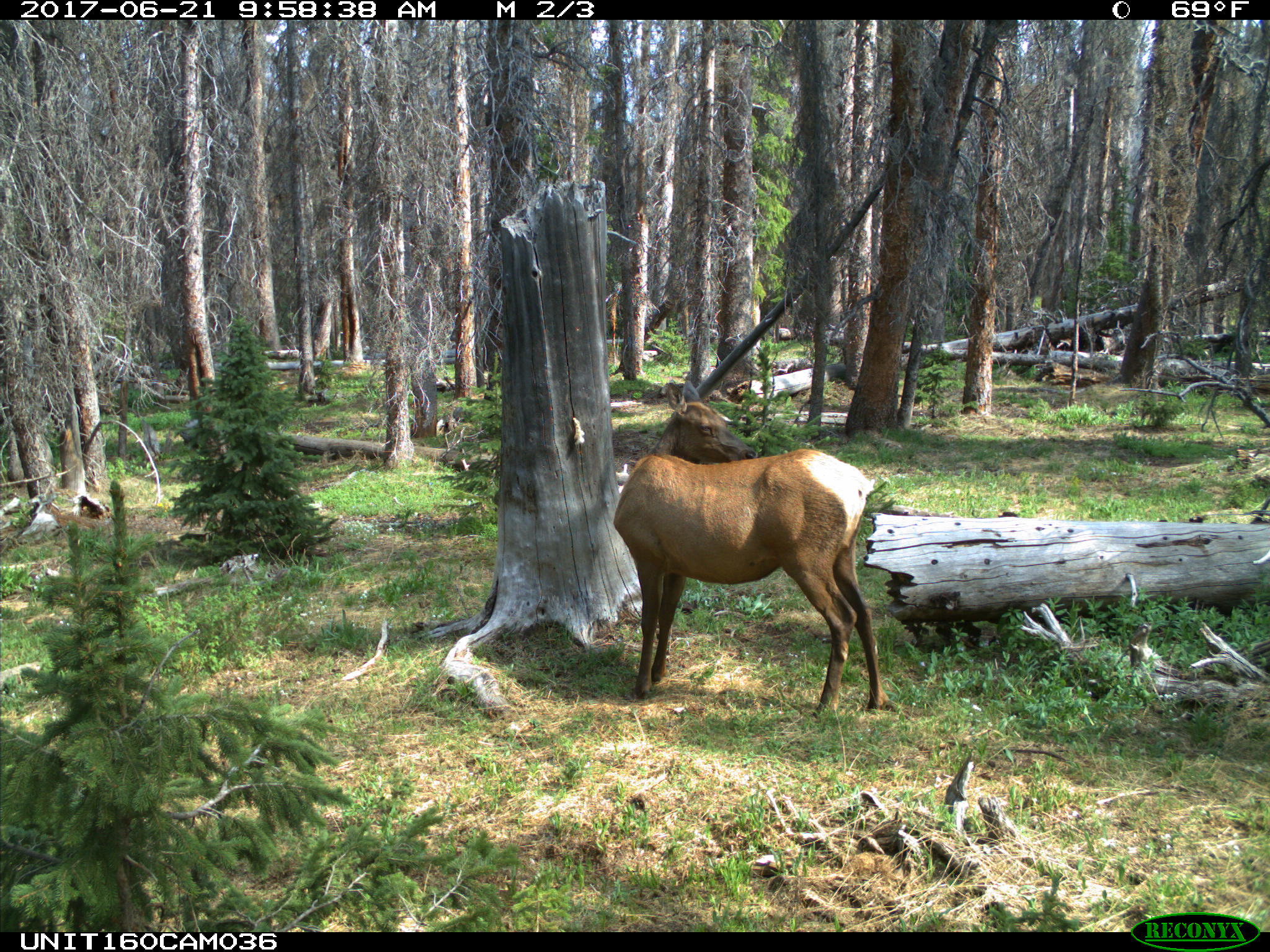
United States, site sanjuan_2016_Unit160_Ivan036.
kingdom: Animalia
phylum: Chordata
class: Mammalia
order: Artiodactyla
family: Cervidae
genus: Cervus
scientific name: Cervus elaphus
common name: red deer